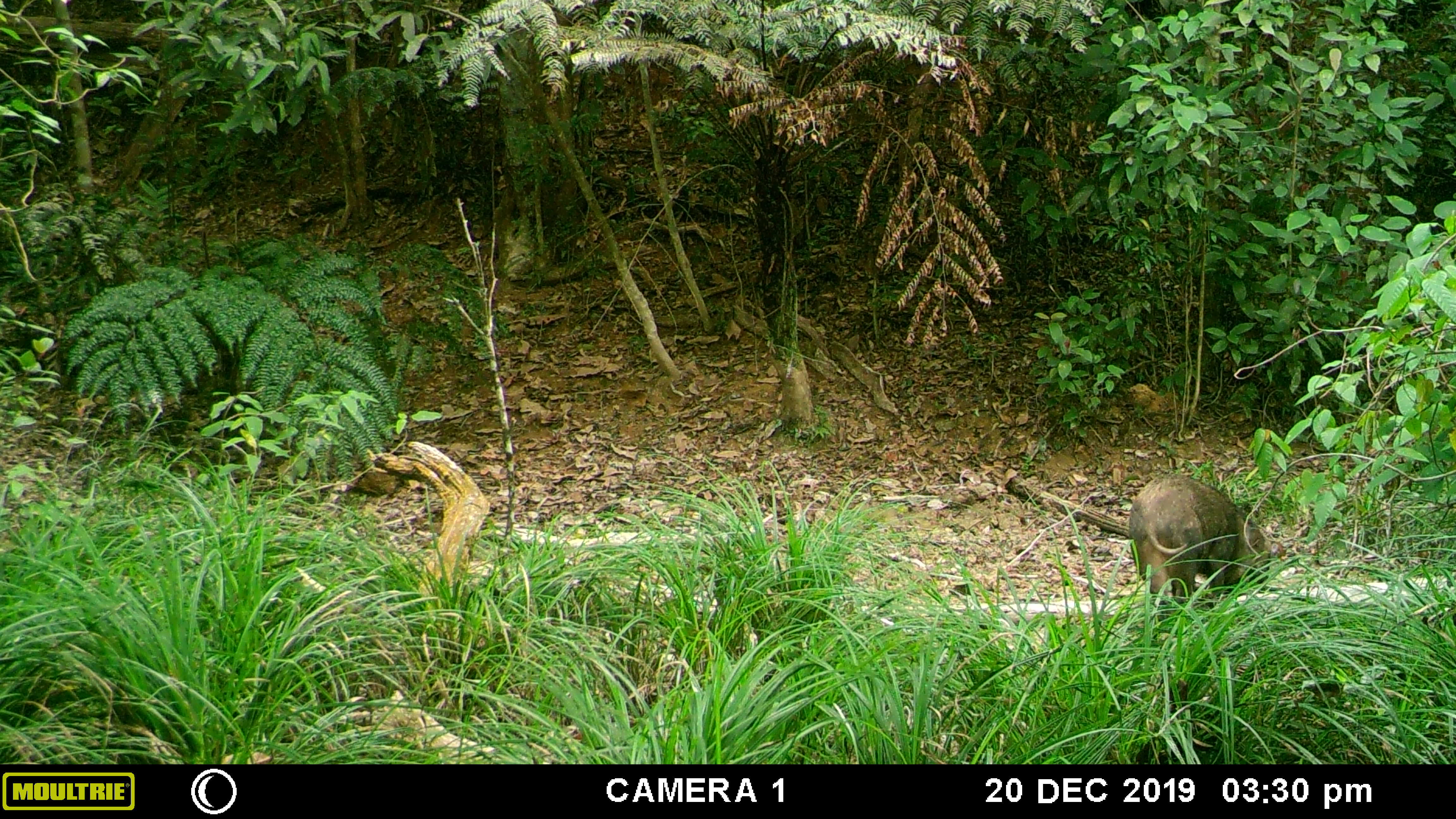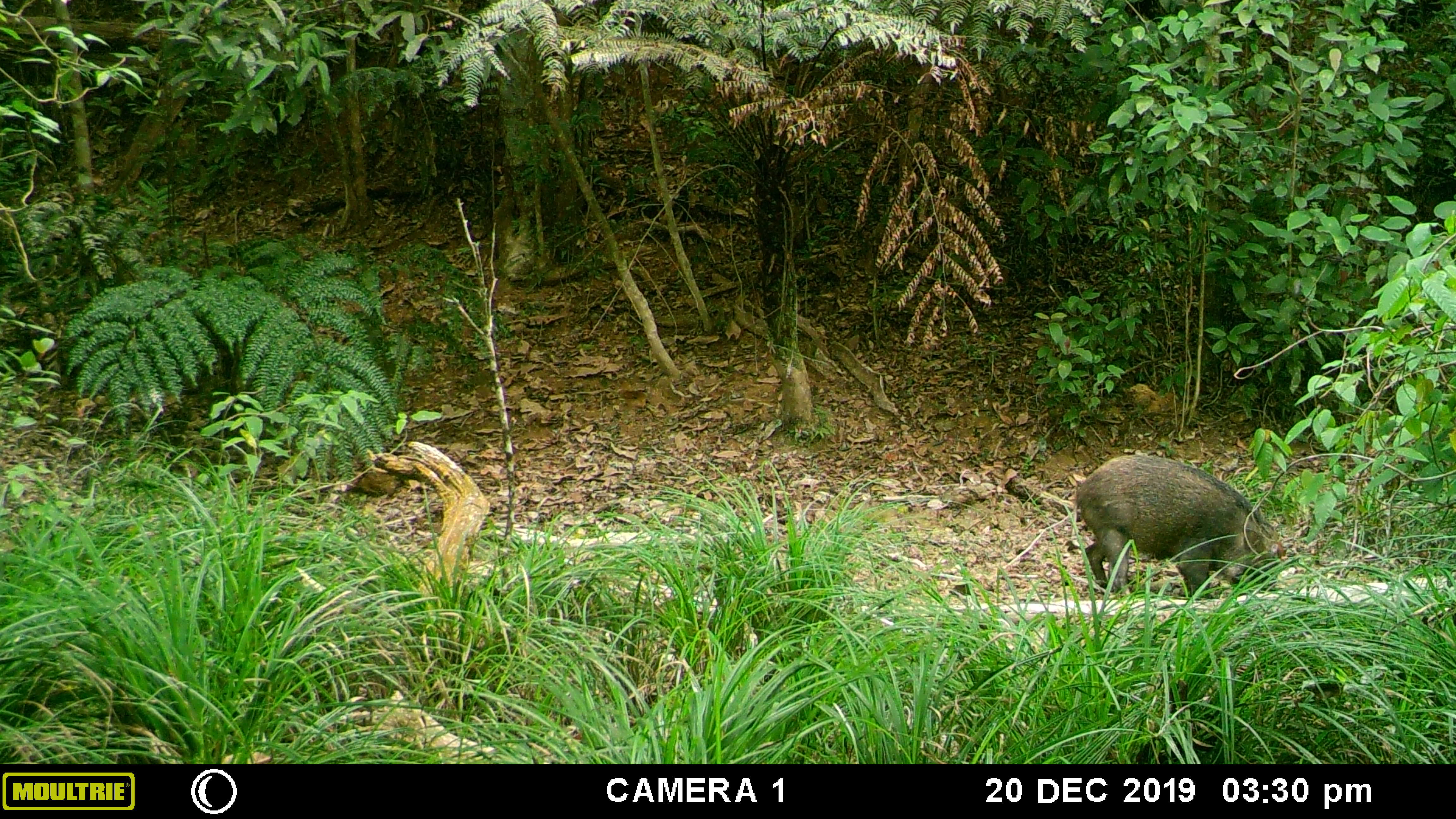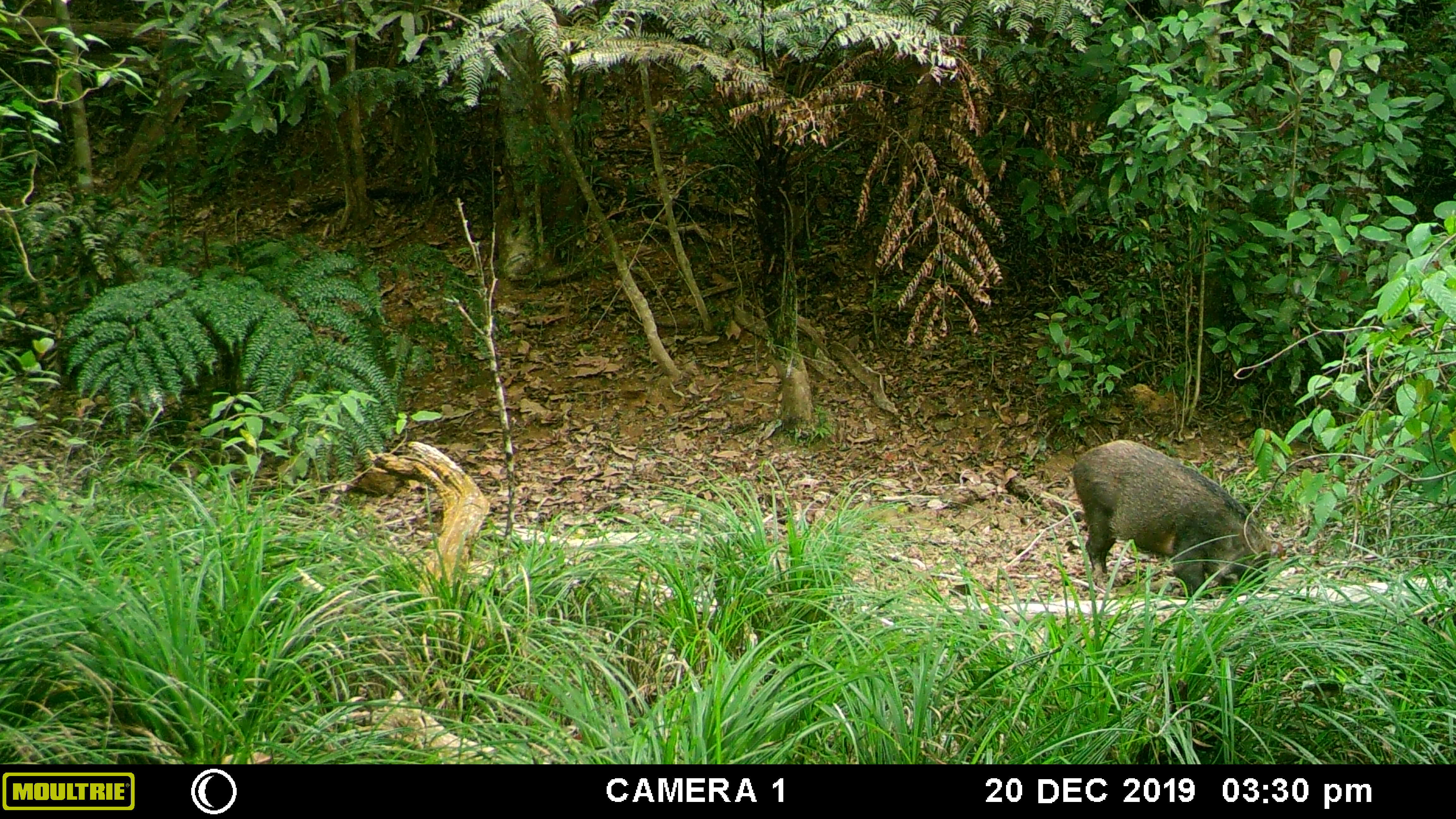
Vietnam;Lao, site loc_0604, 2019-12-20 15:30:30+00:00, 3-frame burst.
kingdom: Animalia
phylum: Chordata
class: Mammalia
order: Artiodactyla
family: Suidae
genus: Sus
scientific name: Sus scrofa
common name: eurasian wild pig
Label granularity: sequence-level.